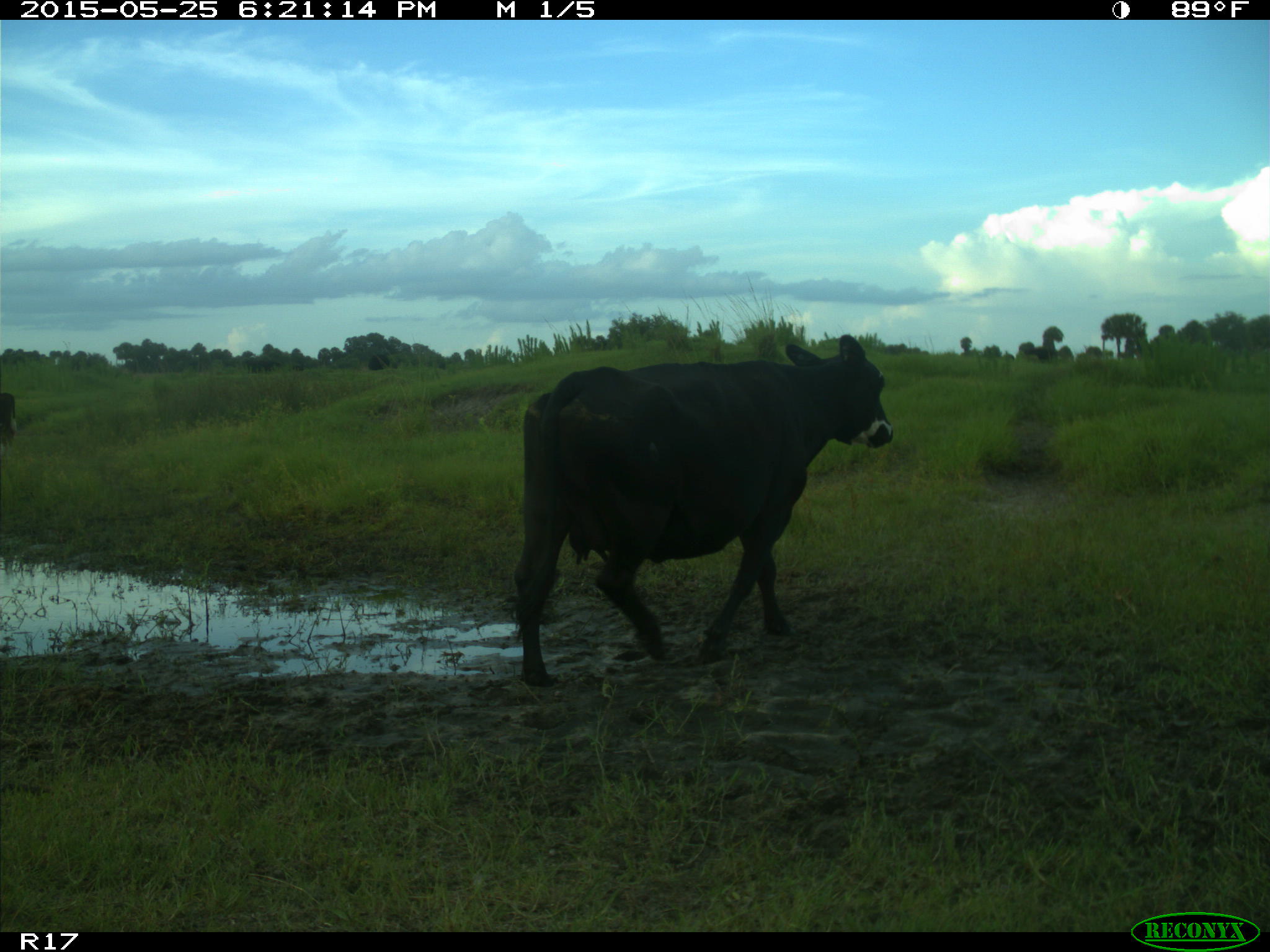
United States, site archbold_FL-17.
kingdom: Animalia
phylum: Chordata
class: Mammalia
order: Artiodactyla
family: Bovidae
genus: Bos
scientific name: Bos taurus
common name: domestic cow